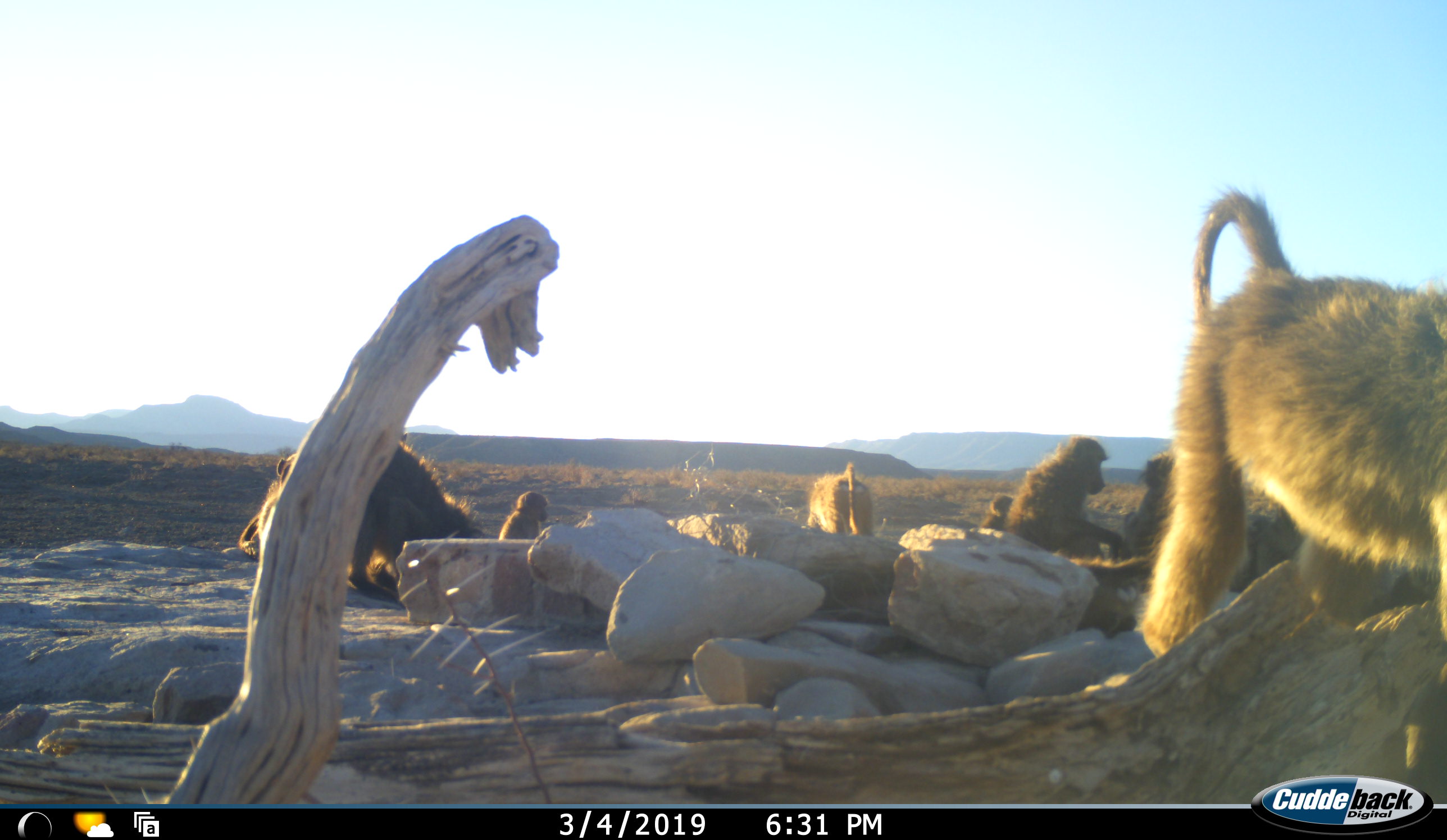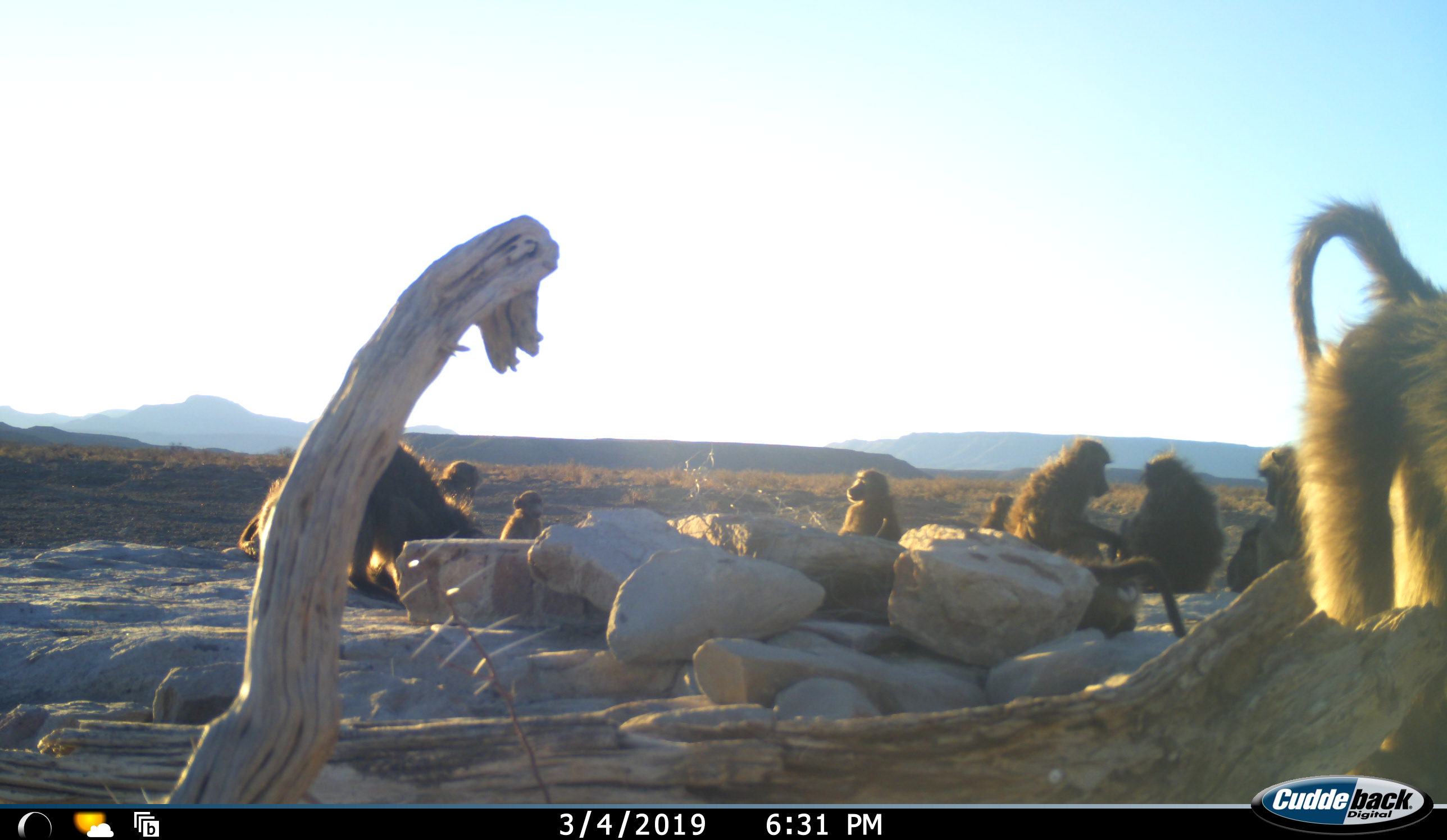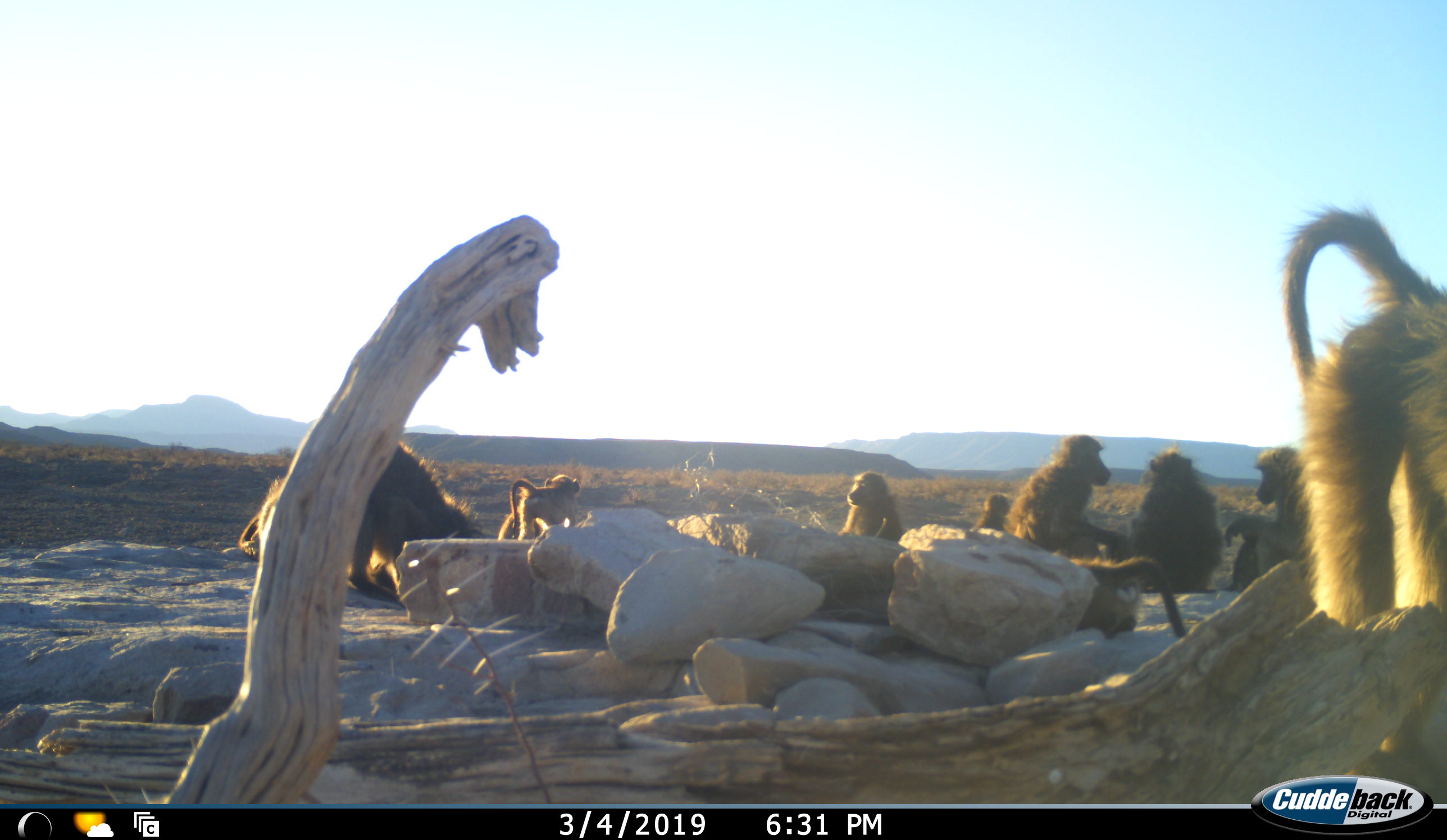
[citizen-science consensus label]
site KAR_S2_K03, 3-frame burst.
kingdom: Animalia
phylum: Chordata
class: Mammalia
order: Primates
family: Cercopithecidae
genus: Papio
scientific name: Papio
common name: baboon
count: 10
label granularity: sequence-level